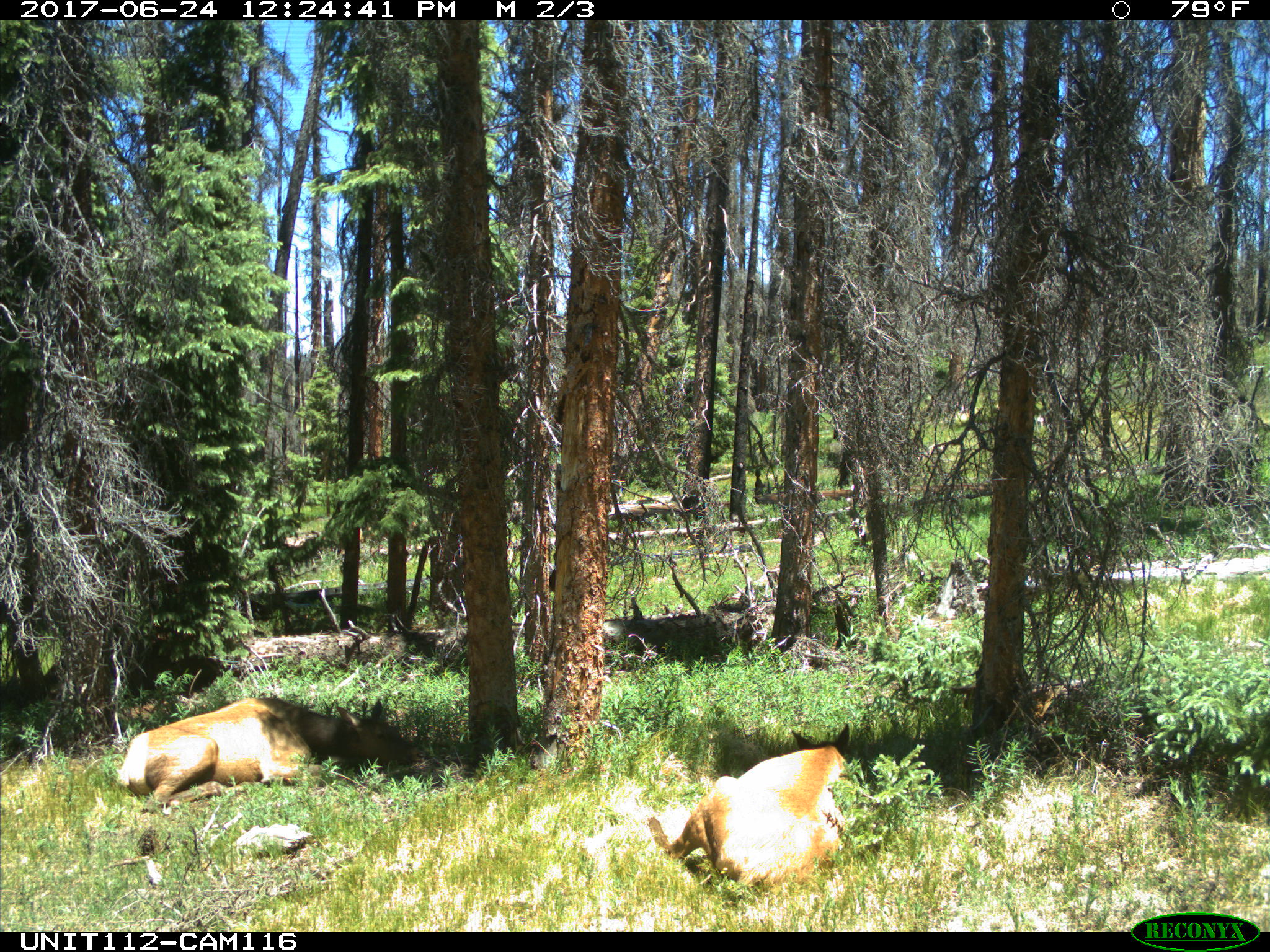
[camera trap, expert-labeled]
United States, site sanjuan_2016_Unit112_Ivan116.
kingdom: Animalia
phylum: Chordata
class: Mammalia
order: Artiodactyla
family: Cervidae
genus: Cervus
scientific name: Cervus elaphus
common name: red deer